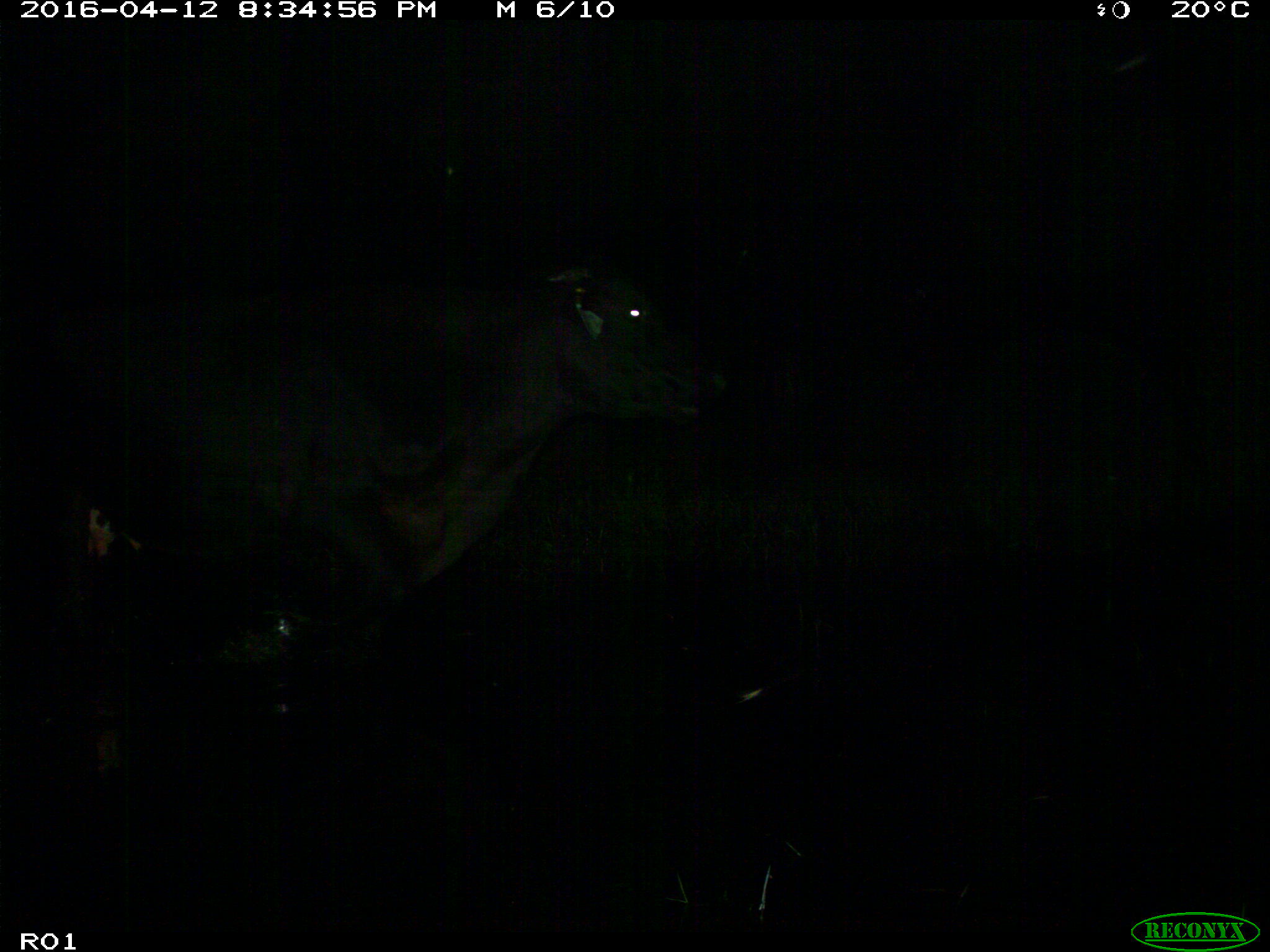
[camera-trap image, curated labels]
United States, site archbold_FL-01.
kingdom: Animalia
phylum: Chordata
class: Mammalia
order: Artiodactyla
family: Bovidae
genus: Bos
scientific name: Bos taurus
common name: domestic cow